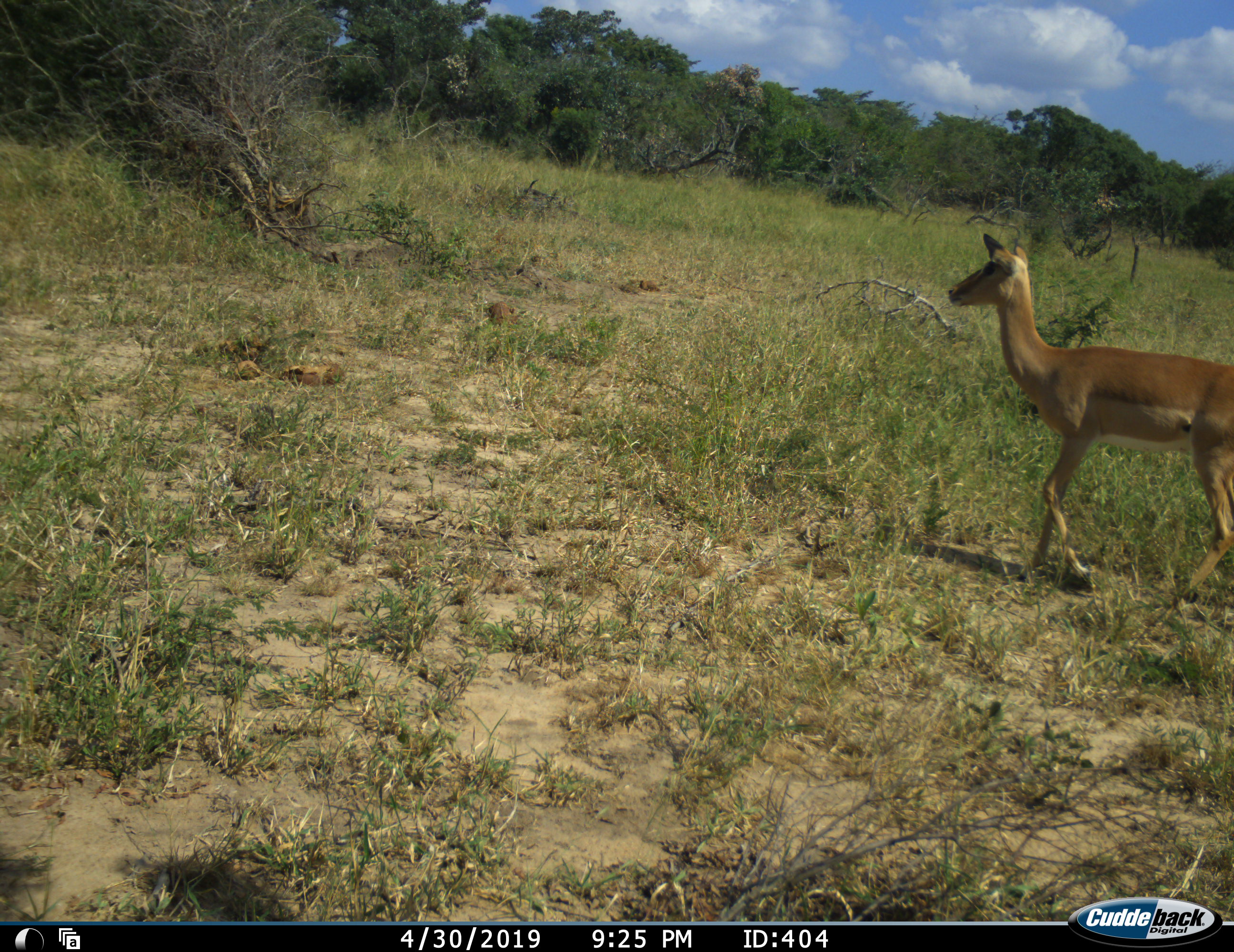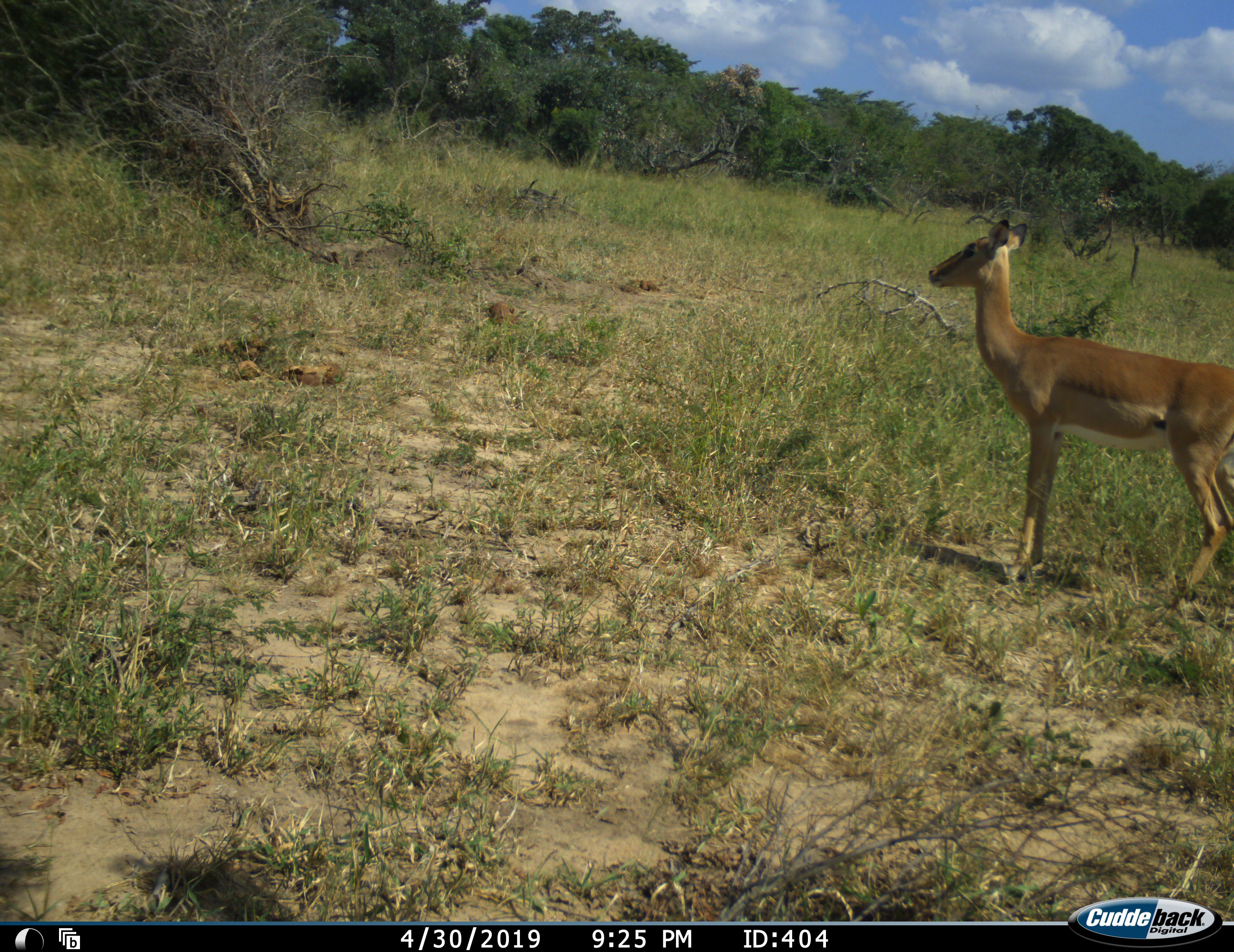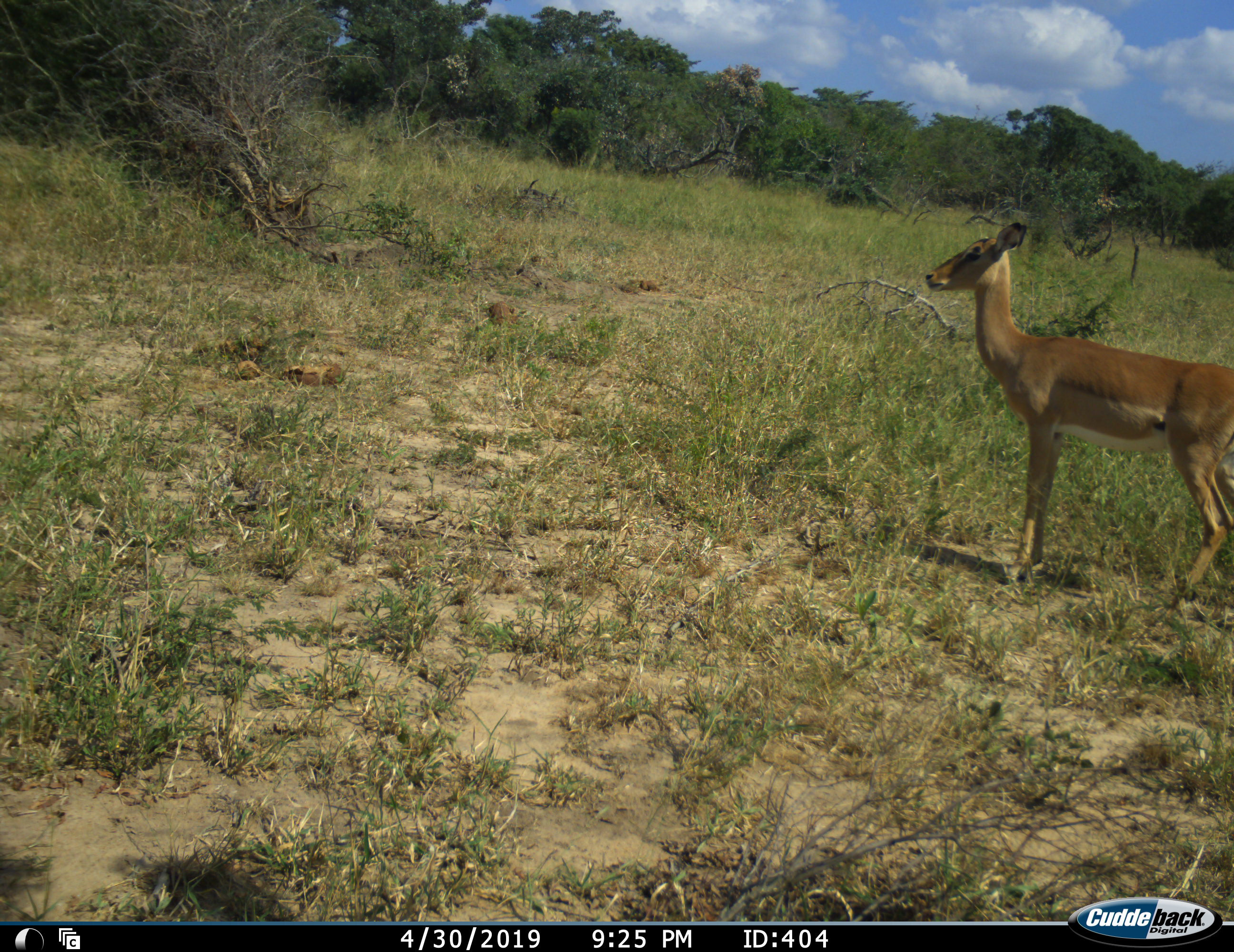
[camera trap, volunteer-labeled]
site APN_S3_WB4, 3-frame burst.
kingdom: Animalia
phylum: Chordata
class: Mammalia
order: Artiodactyla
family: Bovidae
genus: Aepyceros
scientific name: Aepyceros melampus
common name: impala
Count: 1.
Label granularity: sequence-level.